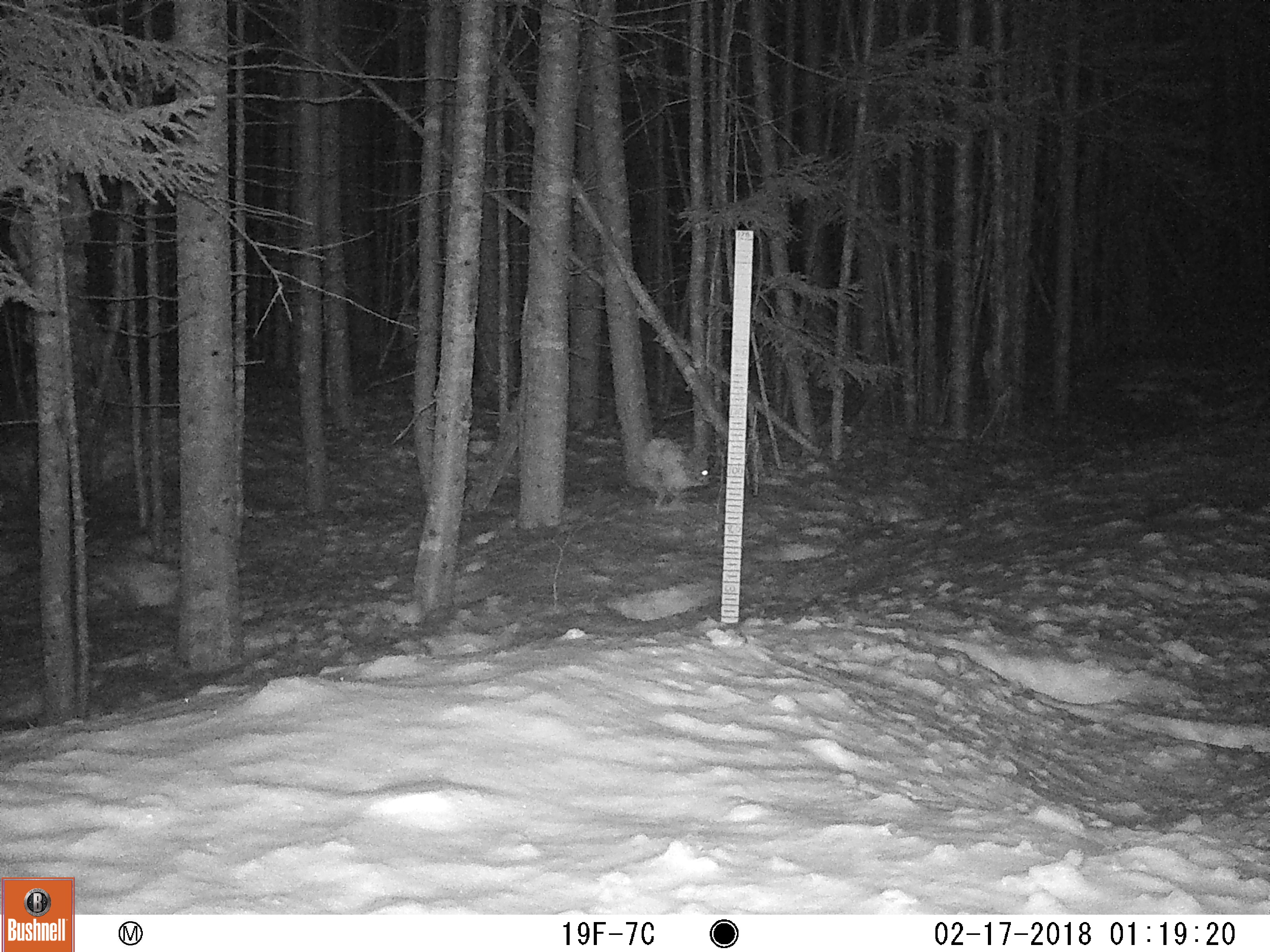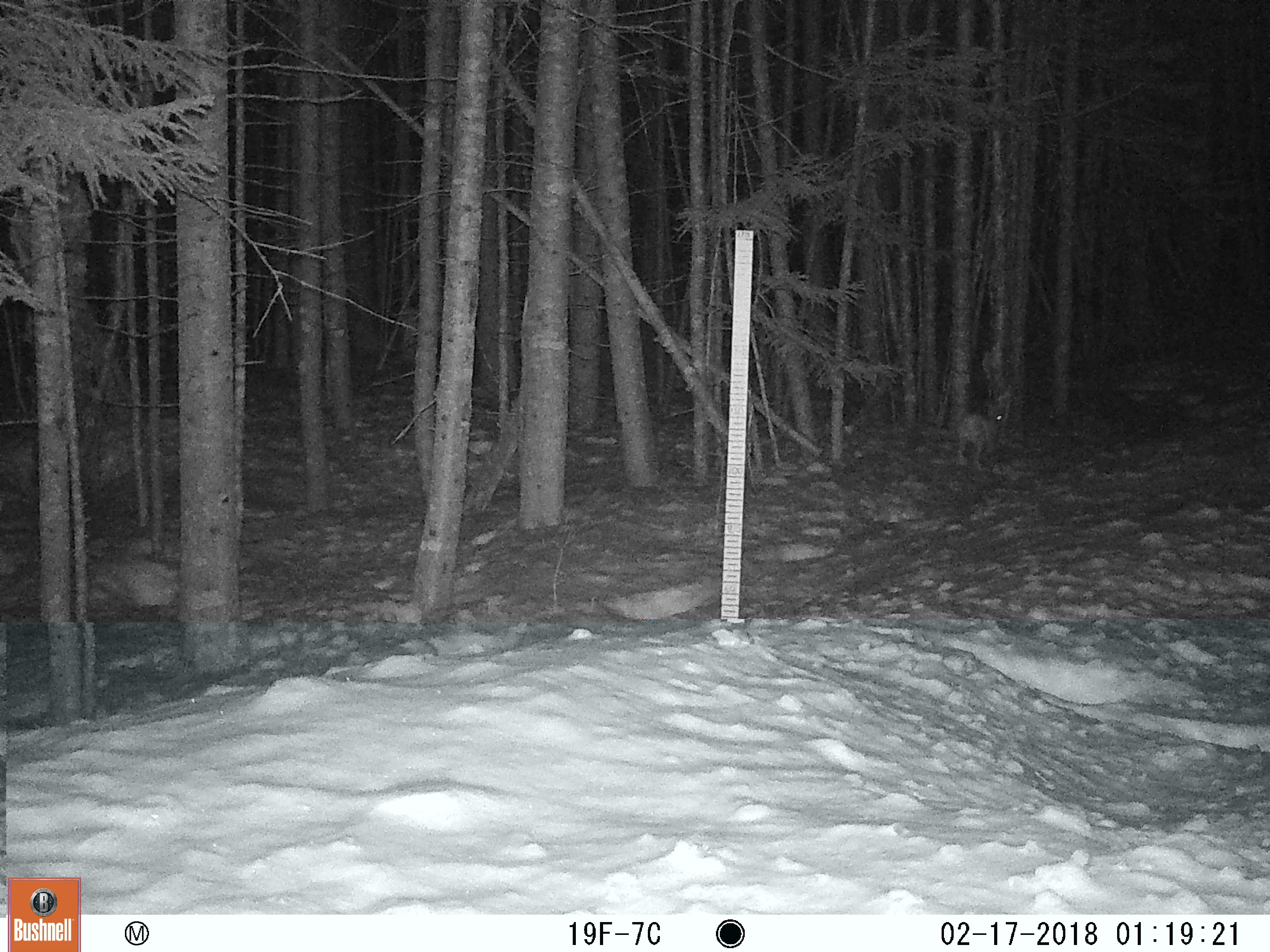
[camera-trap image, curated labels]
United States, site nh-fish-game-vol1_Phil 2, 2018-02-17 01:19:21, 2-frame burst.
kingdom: Animalia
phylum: Chordata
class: Mammalia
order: Lagomorpha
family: Leporidae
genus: Lepus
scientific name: Lepus americanus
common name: snowshoe hare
Snowshoe hare (Lepus americanus).